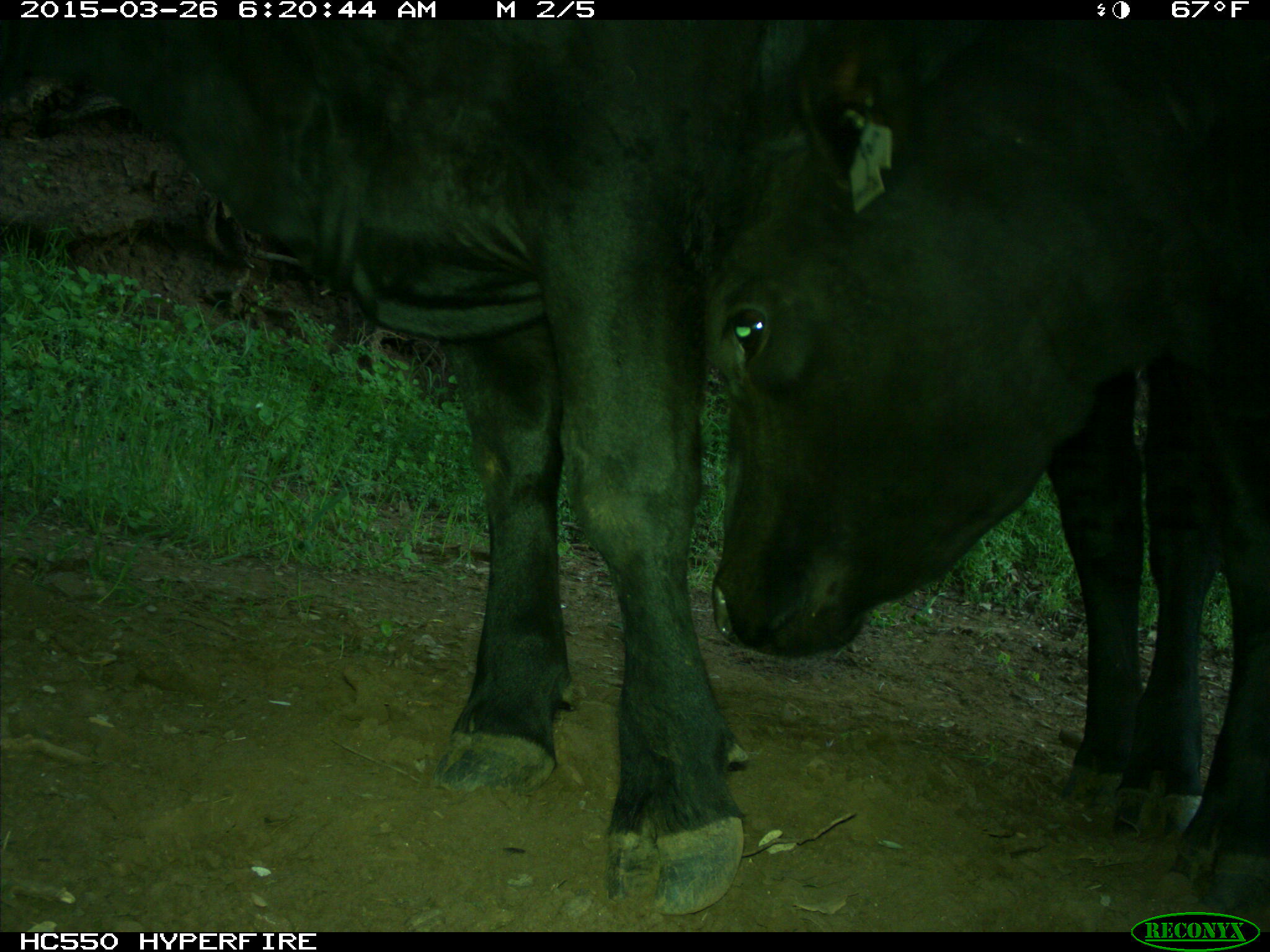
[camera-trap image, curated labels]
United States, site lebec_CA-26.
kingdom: Animalia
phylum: Chordata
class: Mammalia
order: Artiodactyla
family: Bovidae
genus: Bos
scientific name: Bos taurus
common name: domestic cow